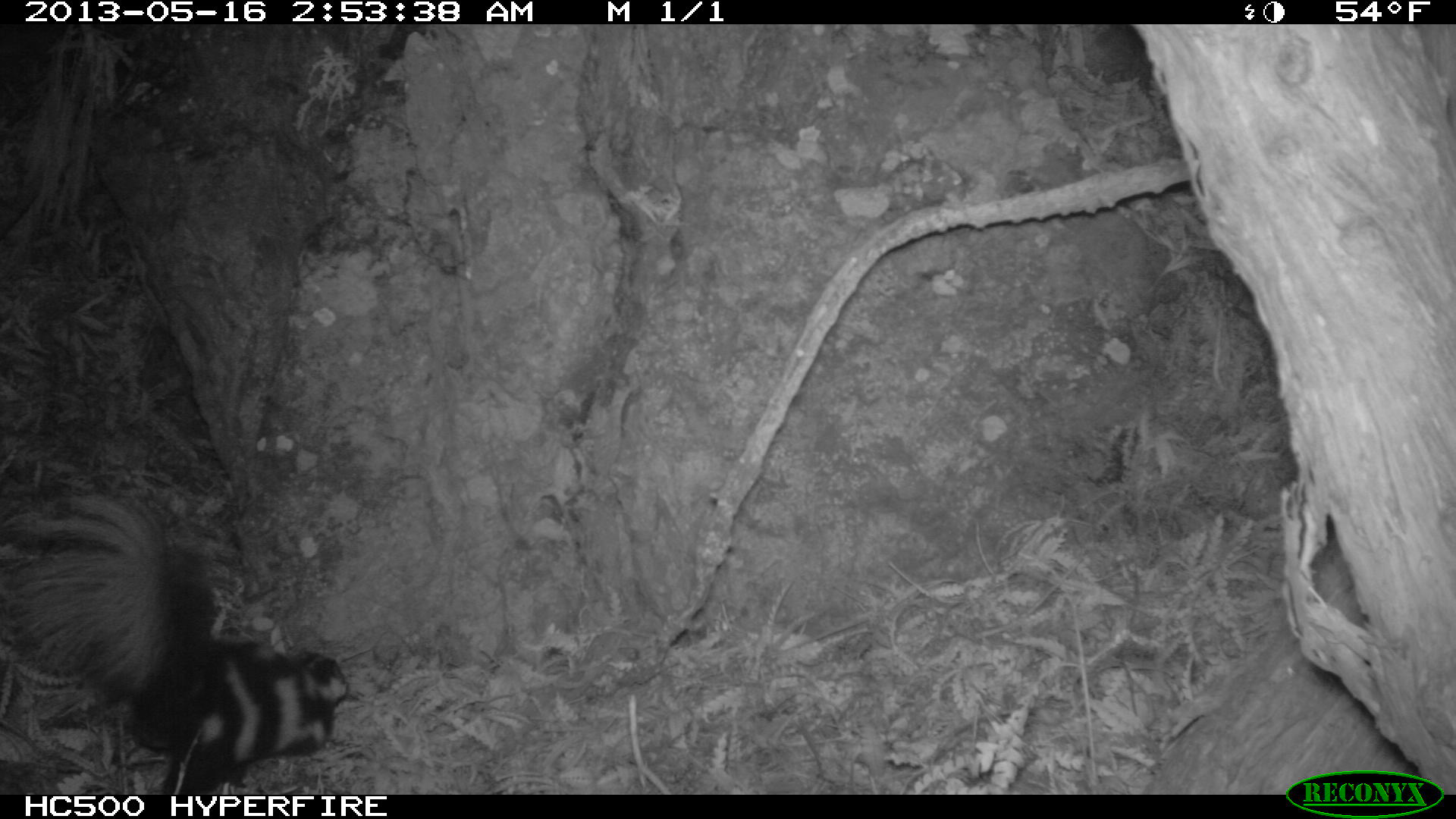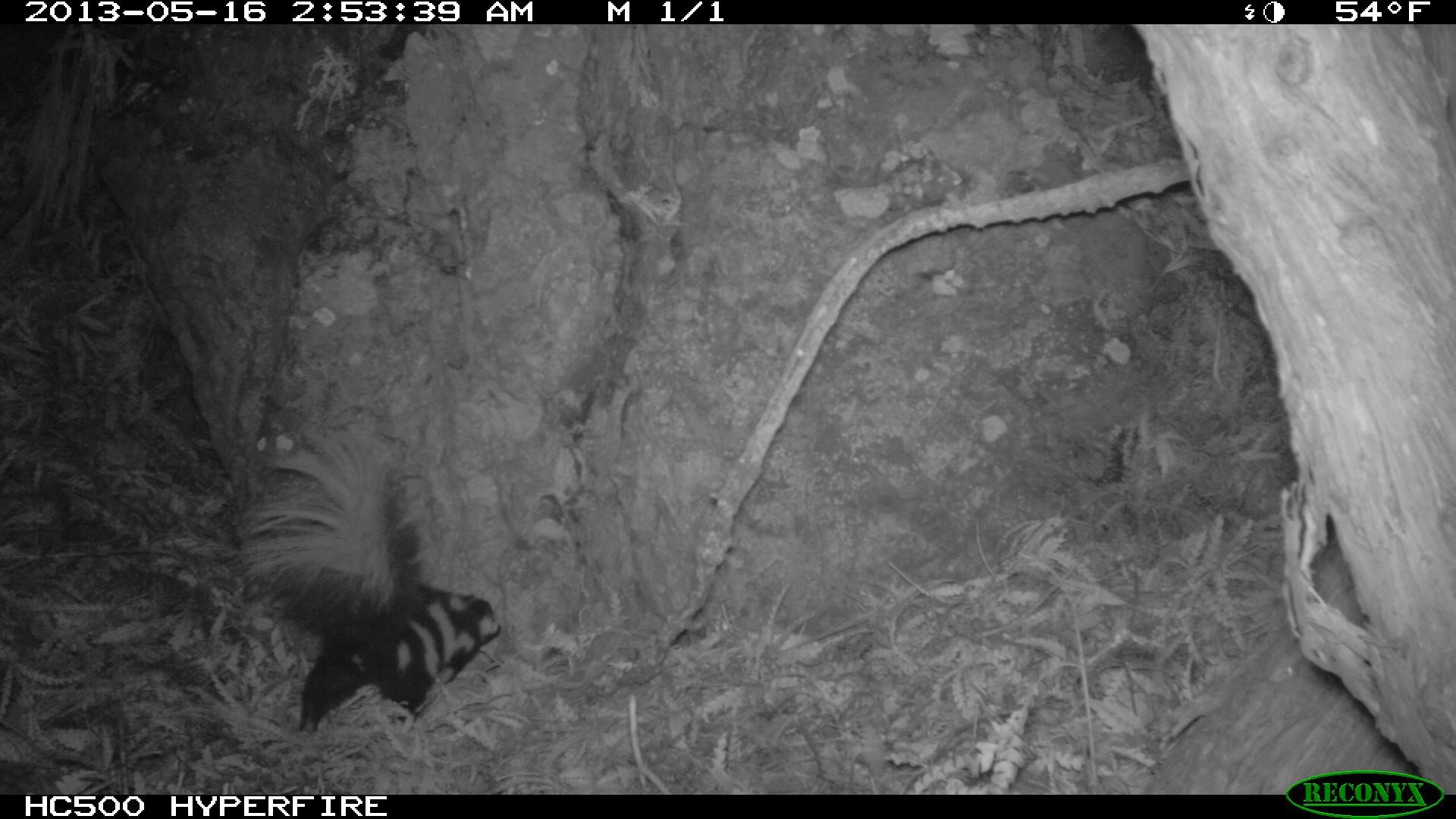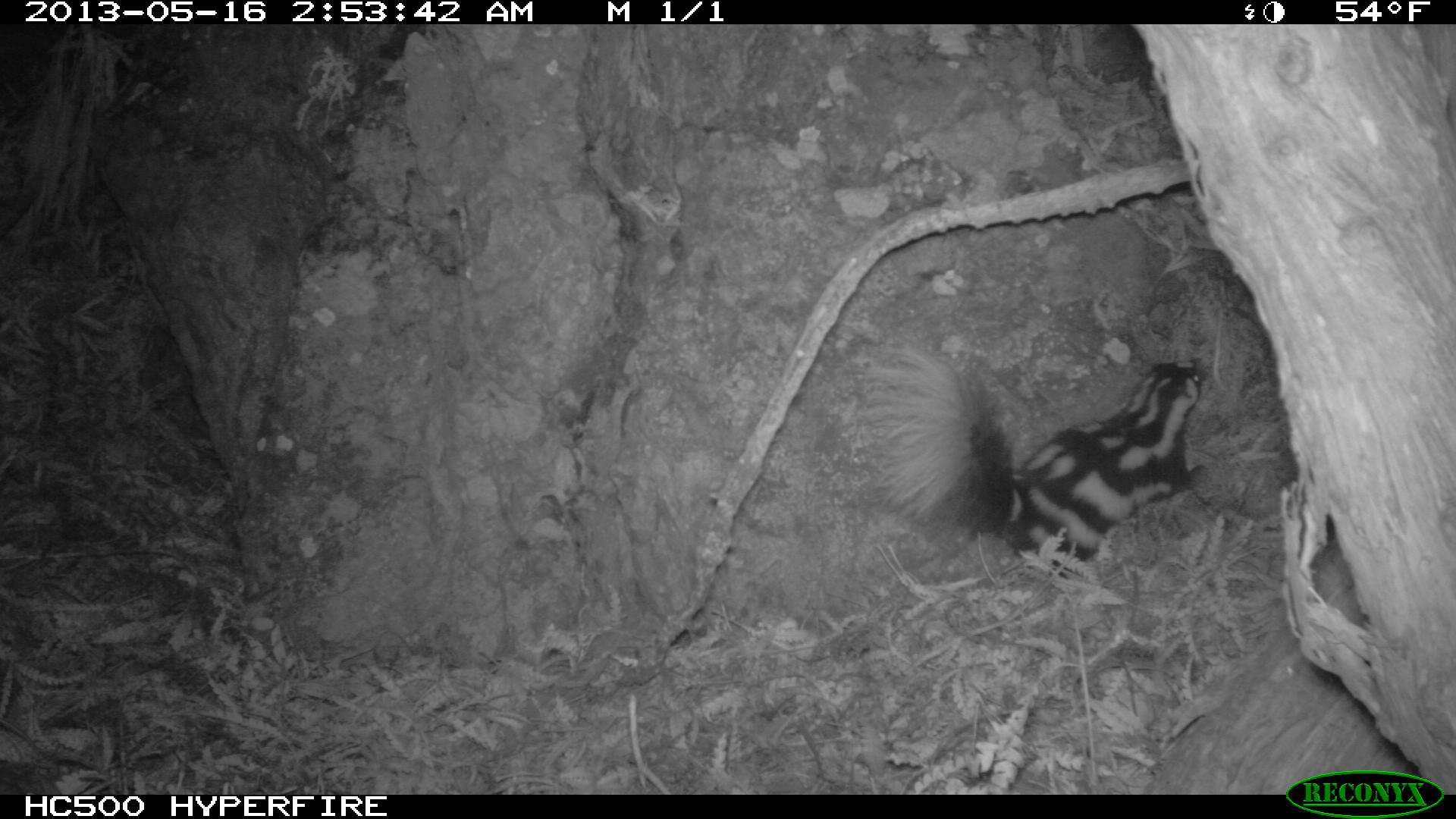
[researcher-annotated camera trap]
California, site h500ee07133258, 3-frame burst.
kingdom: Animalia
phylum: Chordata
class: Mammalia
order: Carnivora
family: Mephitidae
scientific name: Mephitidae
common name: skunk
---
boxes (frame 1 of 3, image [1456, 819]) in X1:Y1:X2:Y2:
skunk: 0:487:347:792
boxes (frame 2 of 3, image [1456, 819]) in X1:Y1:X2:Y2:
skunk: 221:421:503:733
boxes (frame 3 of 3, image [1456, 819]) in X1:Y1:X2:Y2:
skunk: 847:344:1204:579